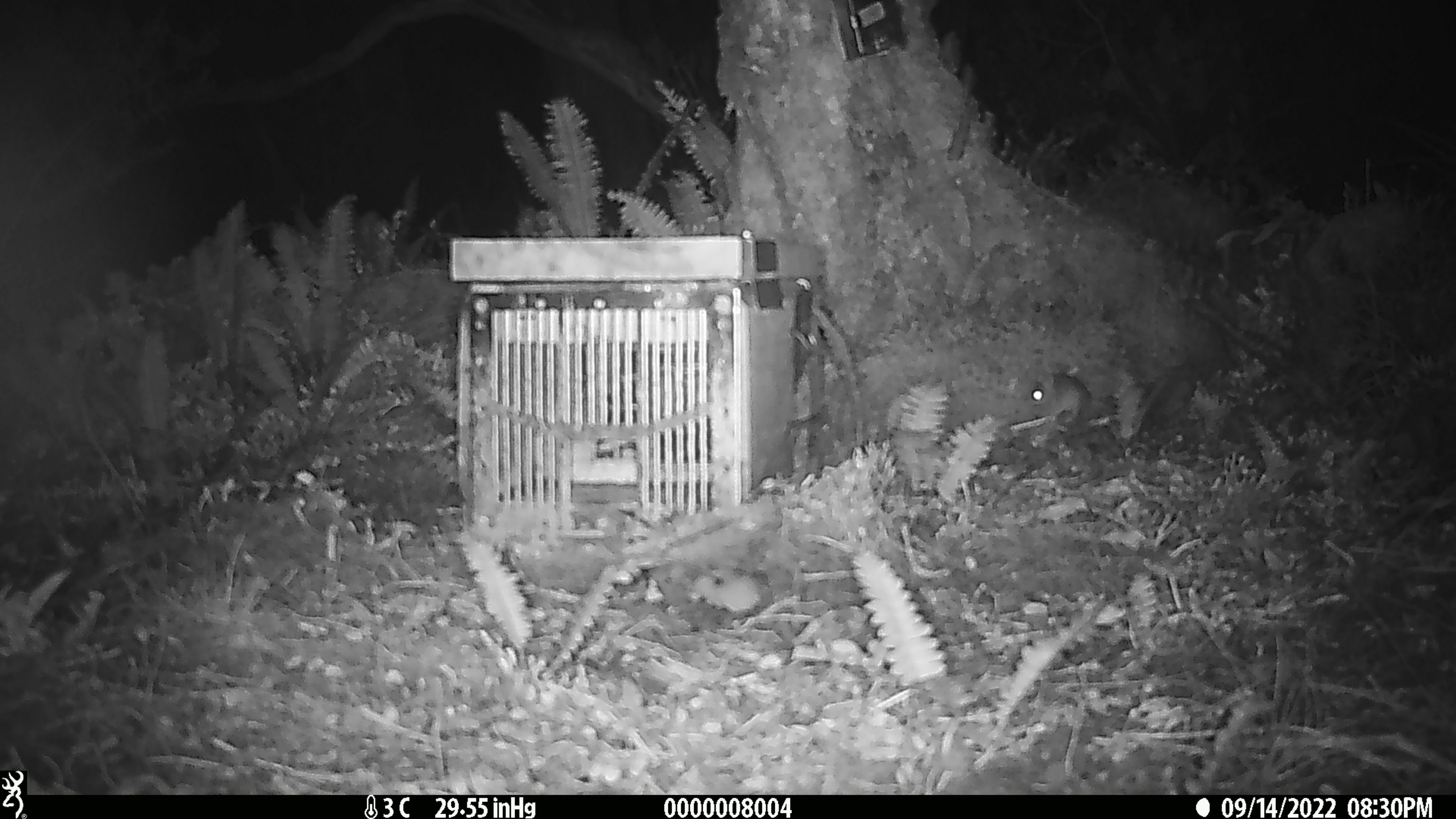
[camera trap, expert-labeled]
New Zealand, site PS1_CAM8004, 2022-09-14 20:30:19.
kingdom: Animalia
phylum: Chordata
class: Mammalia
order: Rodentia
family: Muridae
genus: Mus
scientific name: Mus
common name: mouse